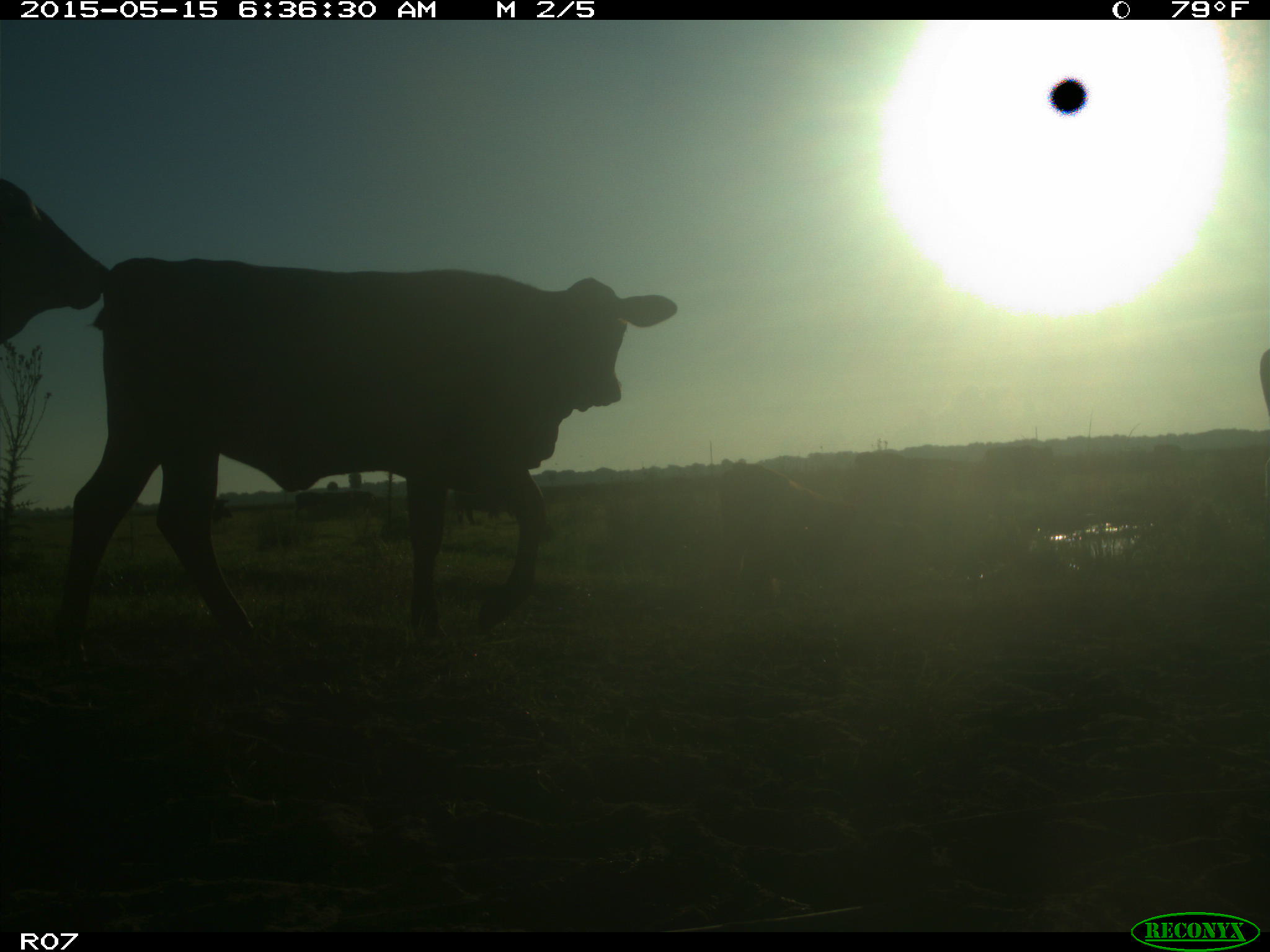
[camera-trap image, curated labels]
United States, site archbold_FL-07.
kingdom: Animalia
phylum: Chordata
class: Mammalia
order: Artiodactyla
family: Bovidae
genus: Bos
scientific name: Bos taurus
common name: domestic cow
Bos taurus (domestic cow).